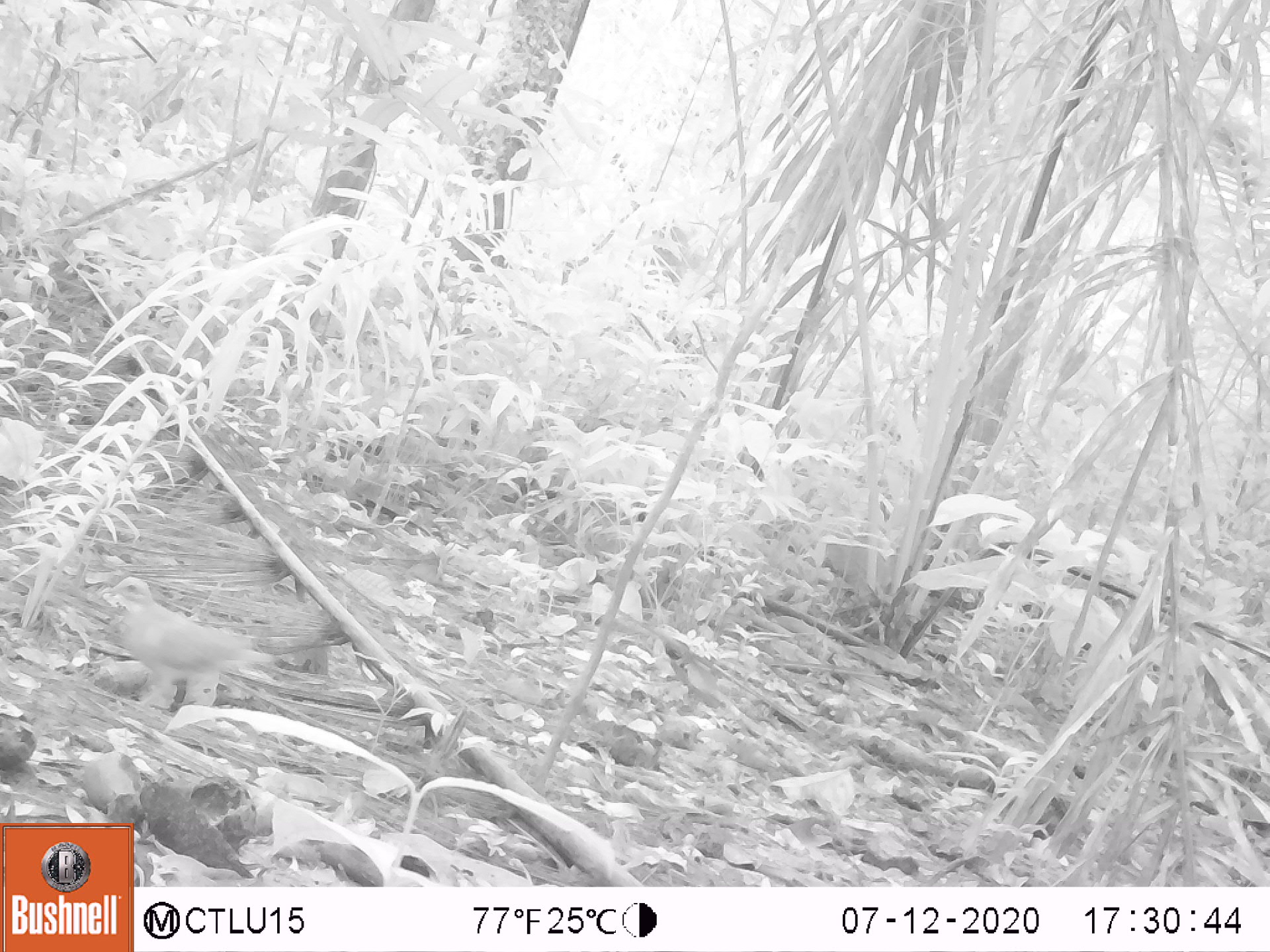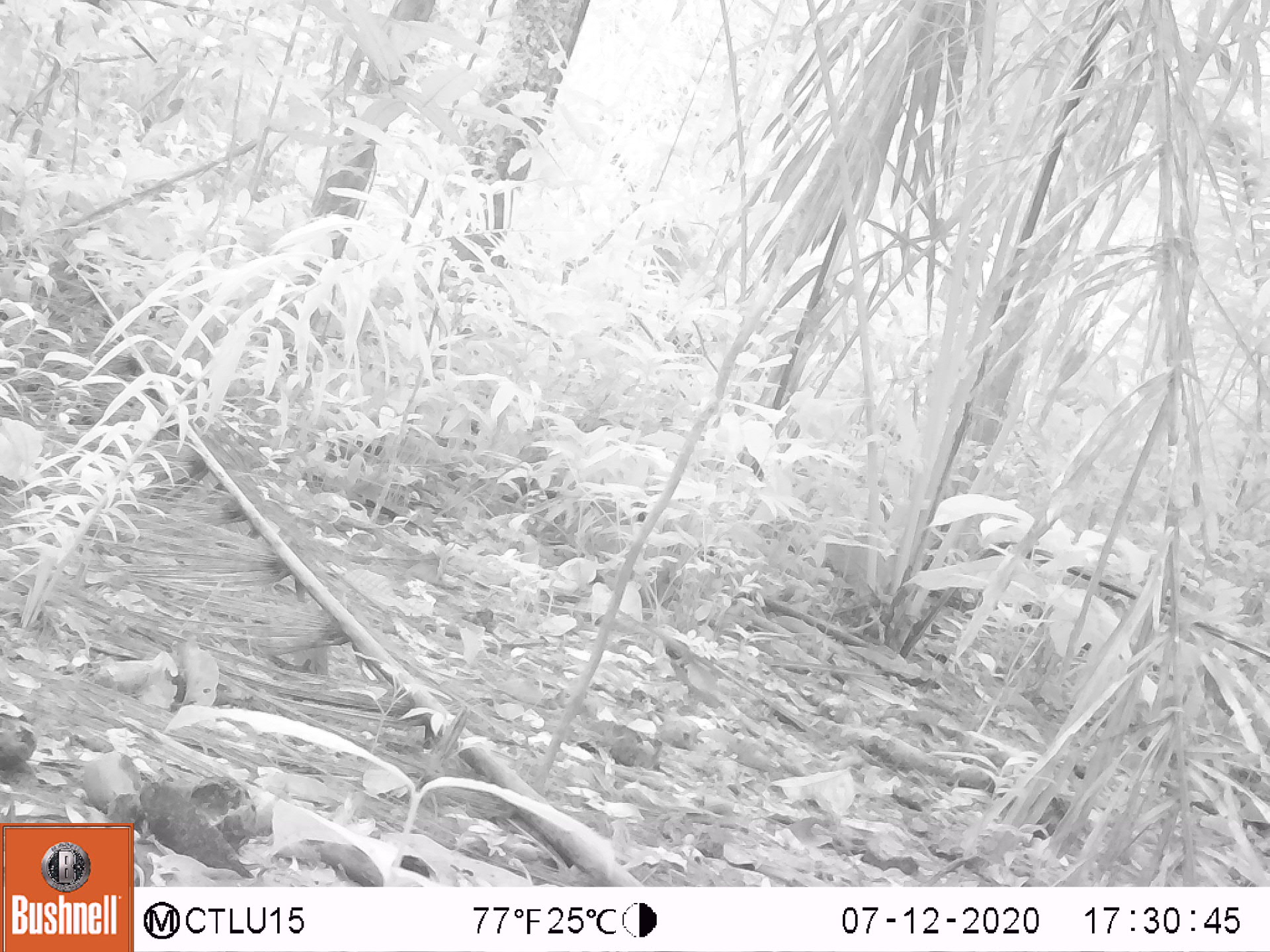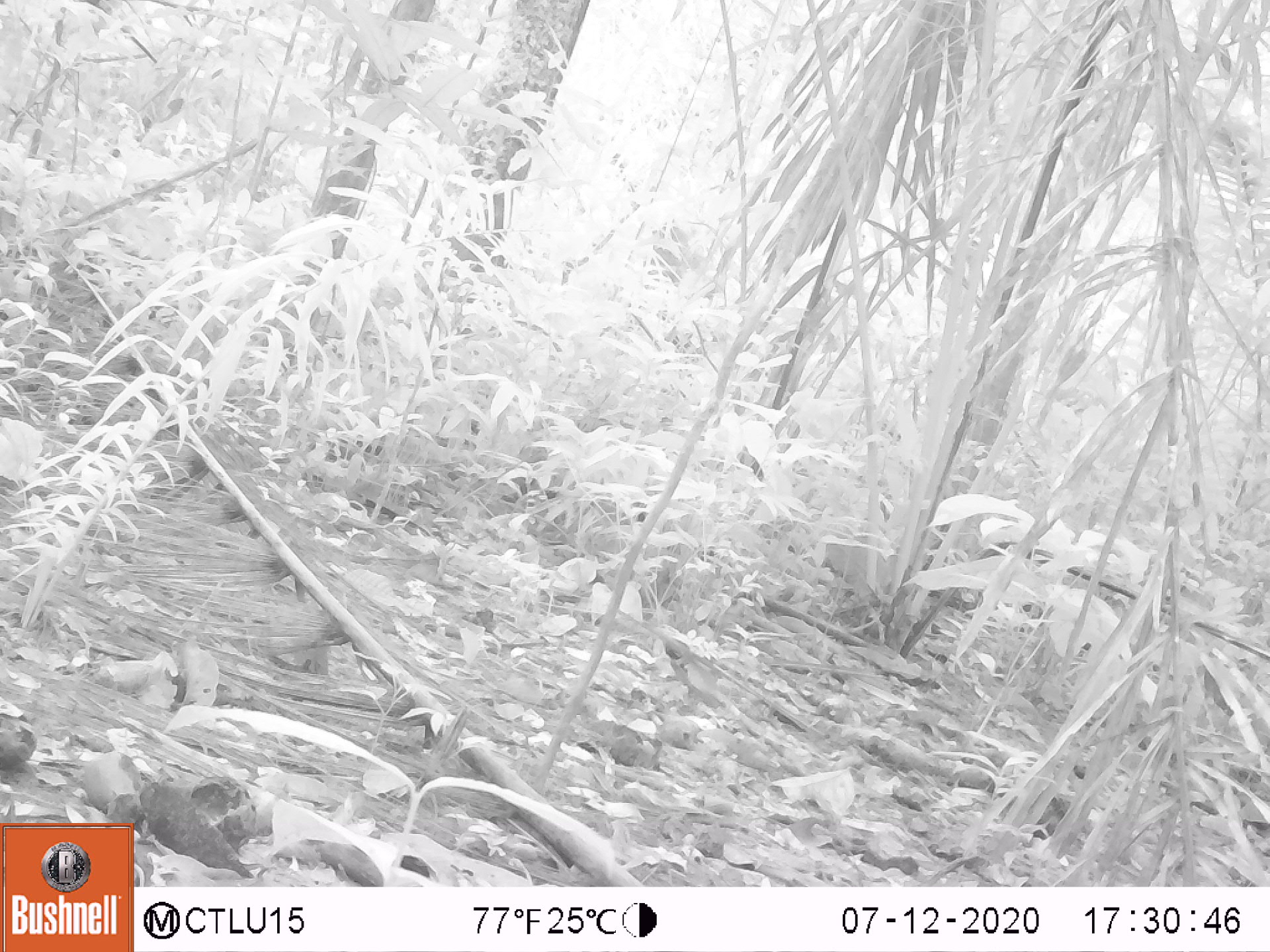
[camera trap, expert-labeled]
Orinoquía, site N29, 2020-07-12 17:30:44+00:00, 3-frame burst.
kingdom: Animalia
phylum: Chordata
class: Aves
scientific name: Aves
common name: bird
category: unknown bird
Unknown bird (bird) (Aves).